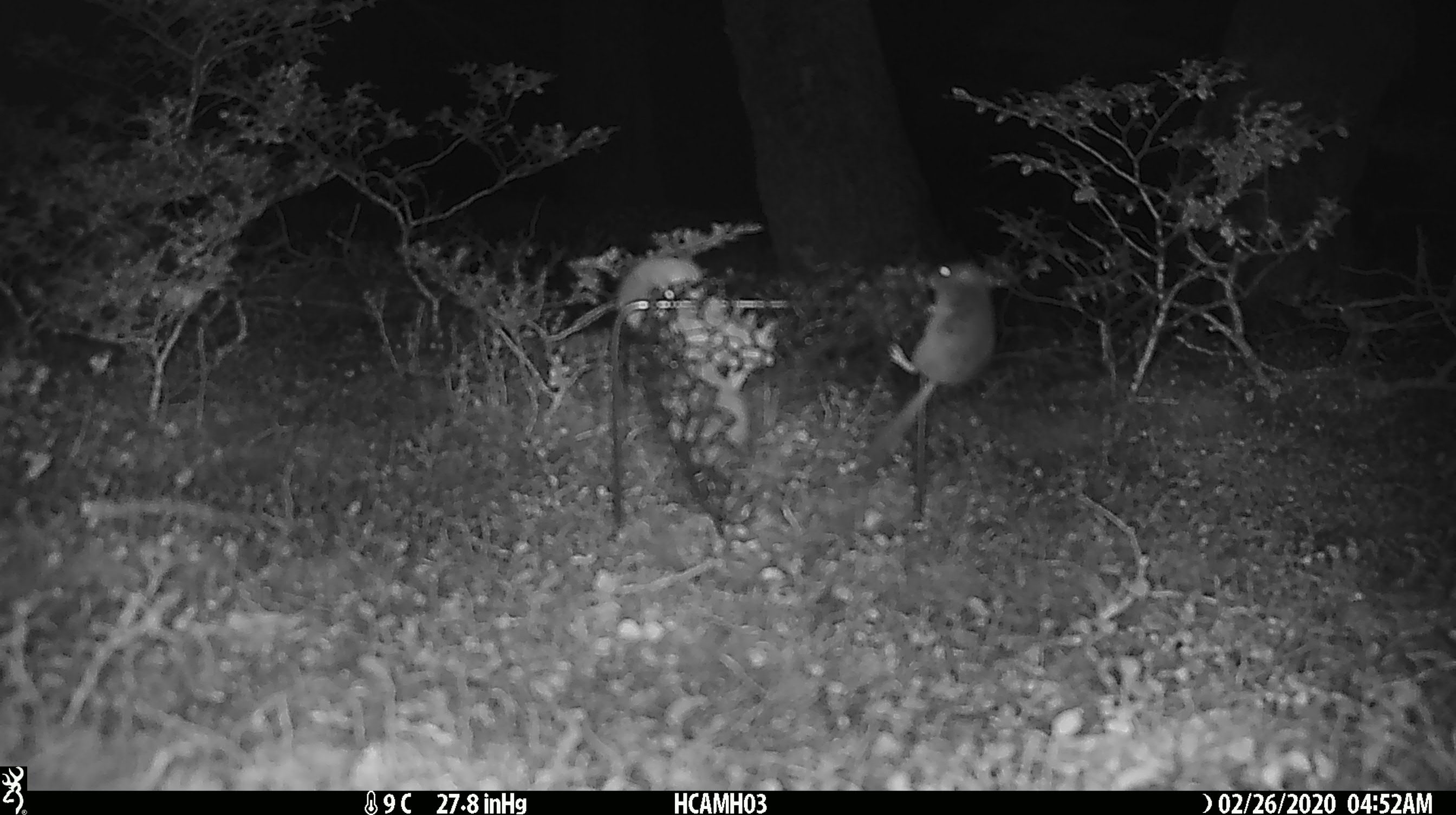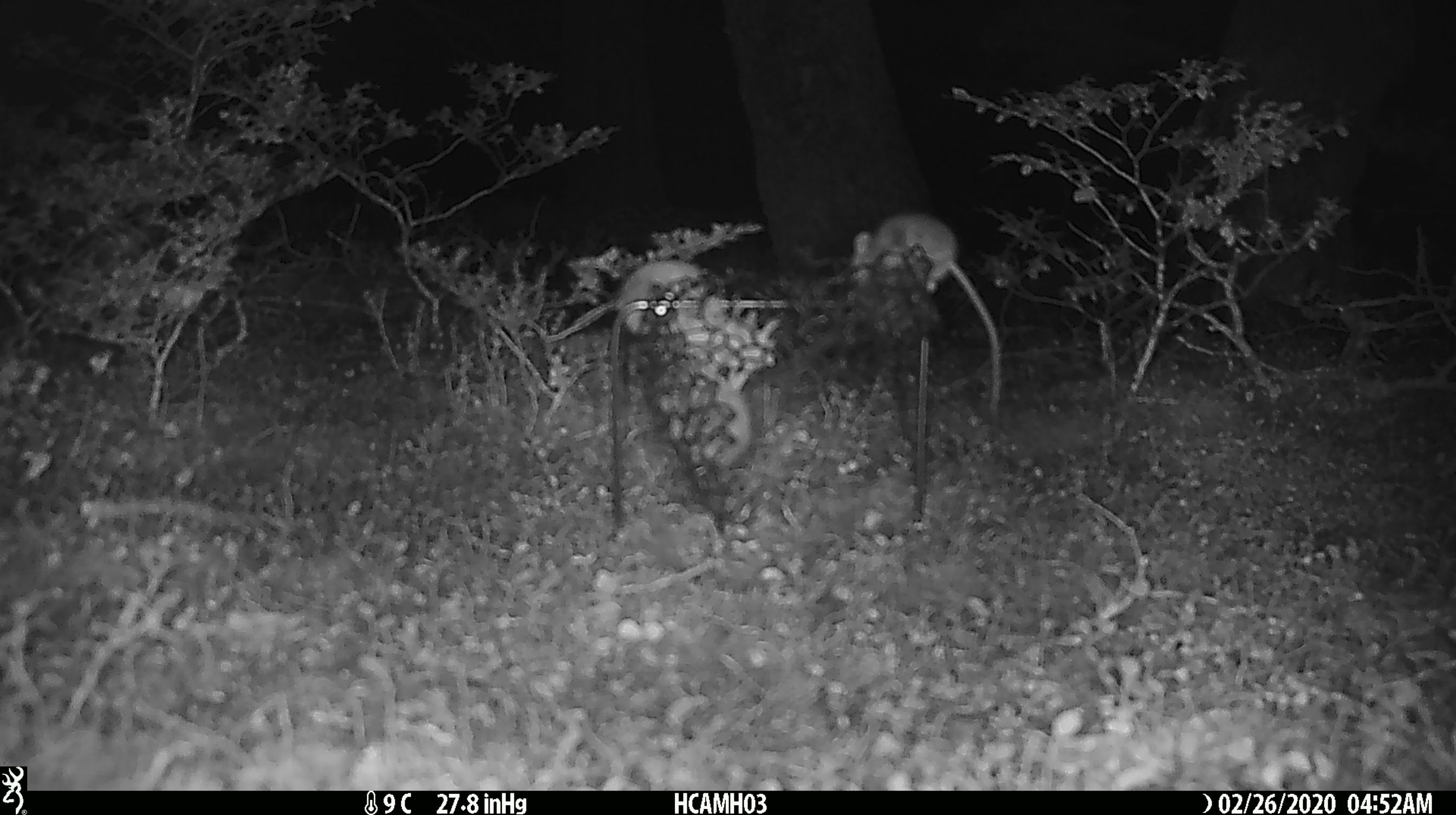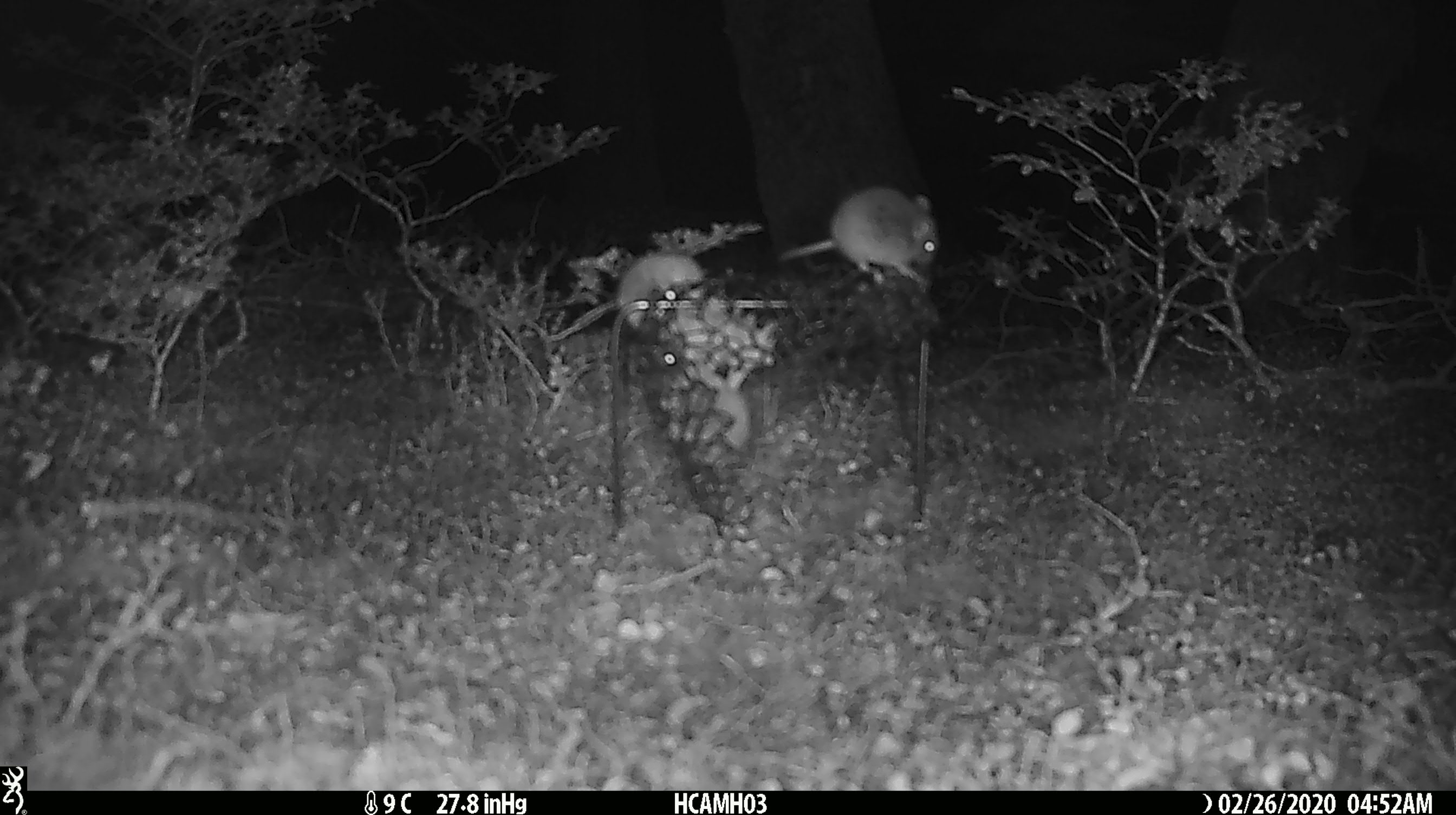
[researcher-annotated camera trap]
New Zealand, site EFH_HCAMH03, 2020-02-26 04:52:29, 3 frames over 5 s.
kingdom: Animalia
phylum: Chordata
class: Mammalia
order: Rodentia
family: Muridae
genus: Mus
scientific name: Mus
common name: mouse